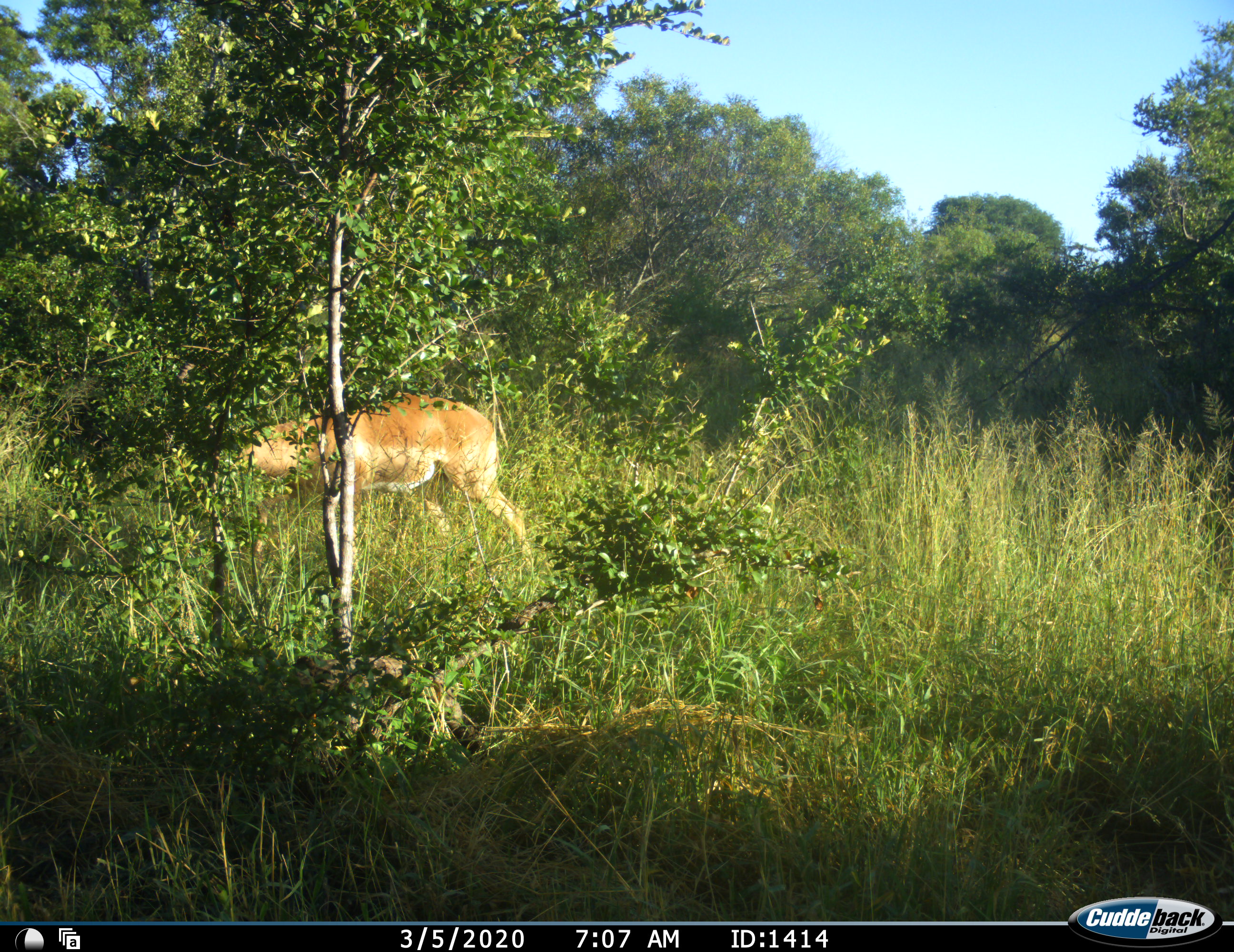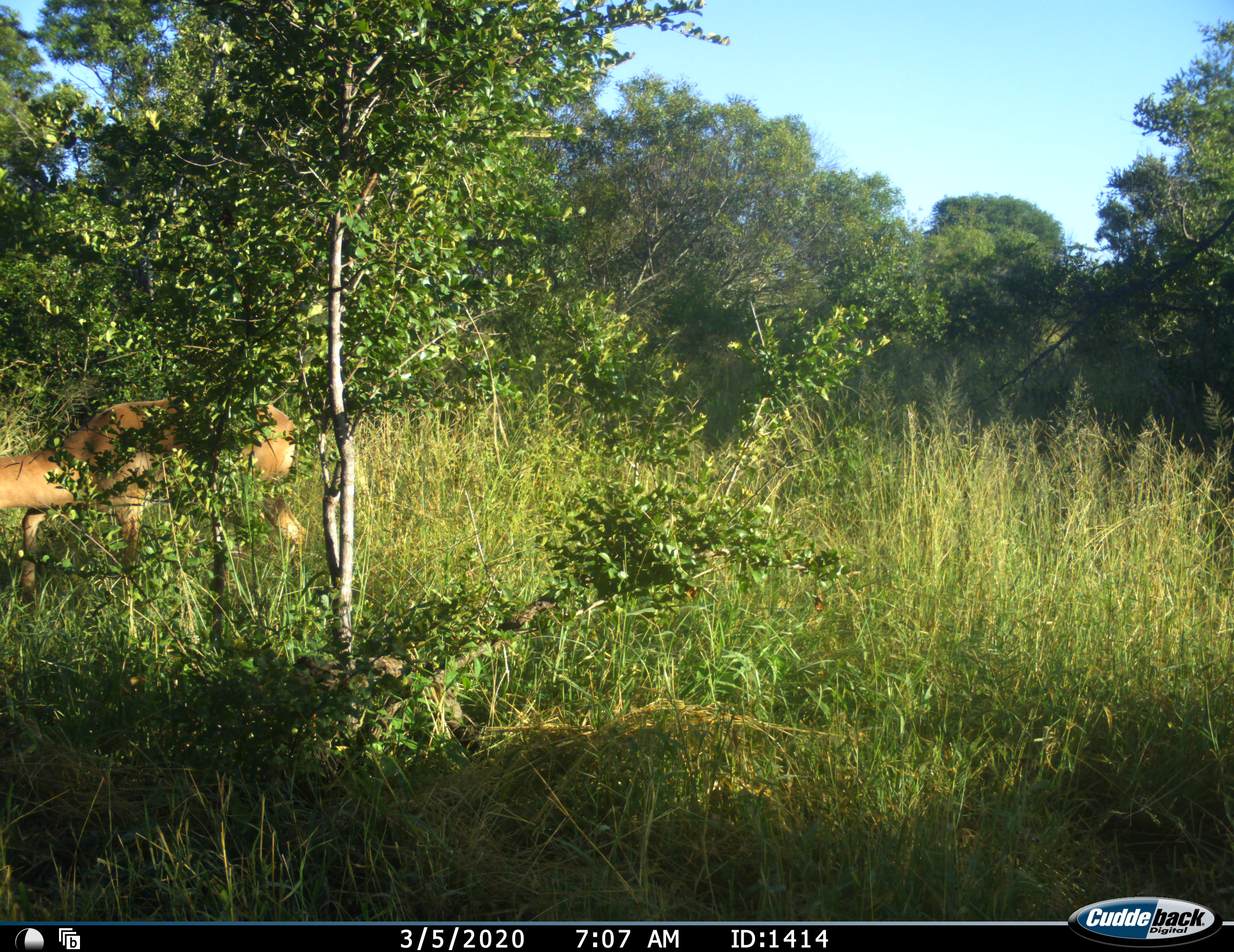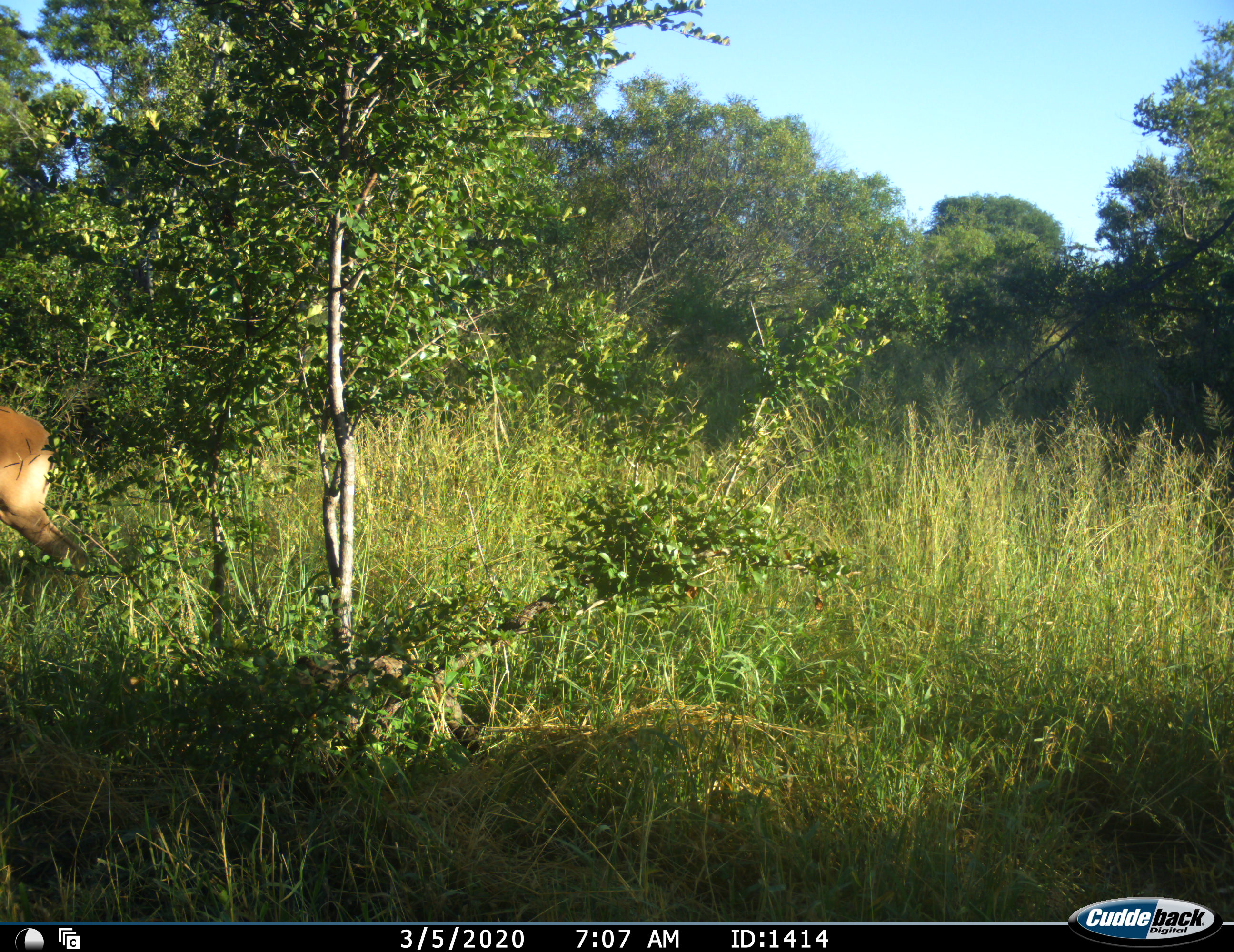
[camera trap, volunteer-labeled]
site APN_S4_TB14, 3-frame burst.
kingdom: Animalia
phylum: Chordata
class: Mammalia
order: Artiodactyla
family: Bovidae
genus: Aepyceros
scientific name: Aepyceros melampus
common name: impala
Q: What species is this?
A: Impala (Aepyceros melampus).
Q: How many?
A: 1.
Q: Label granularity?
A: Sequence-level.